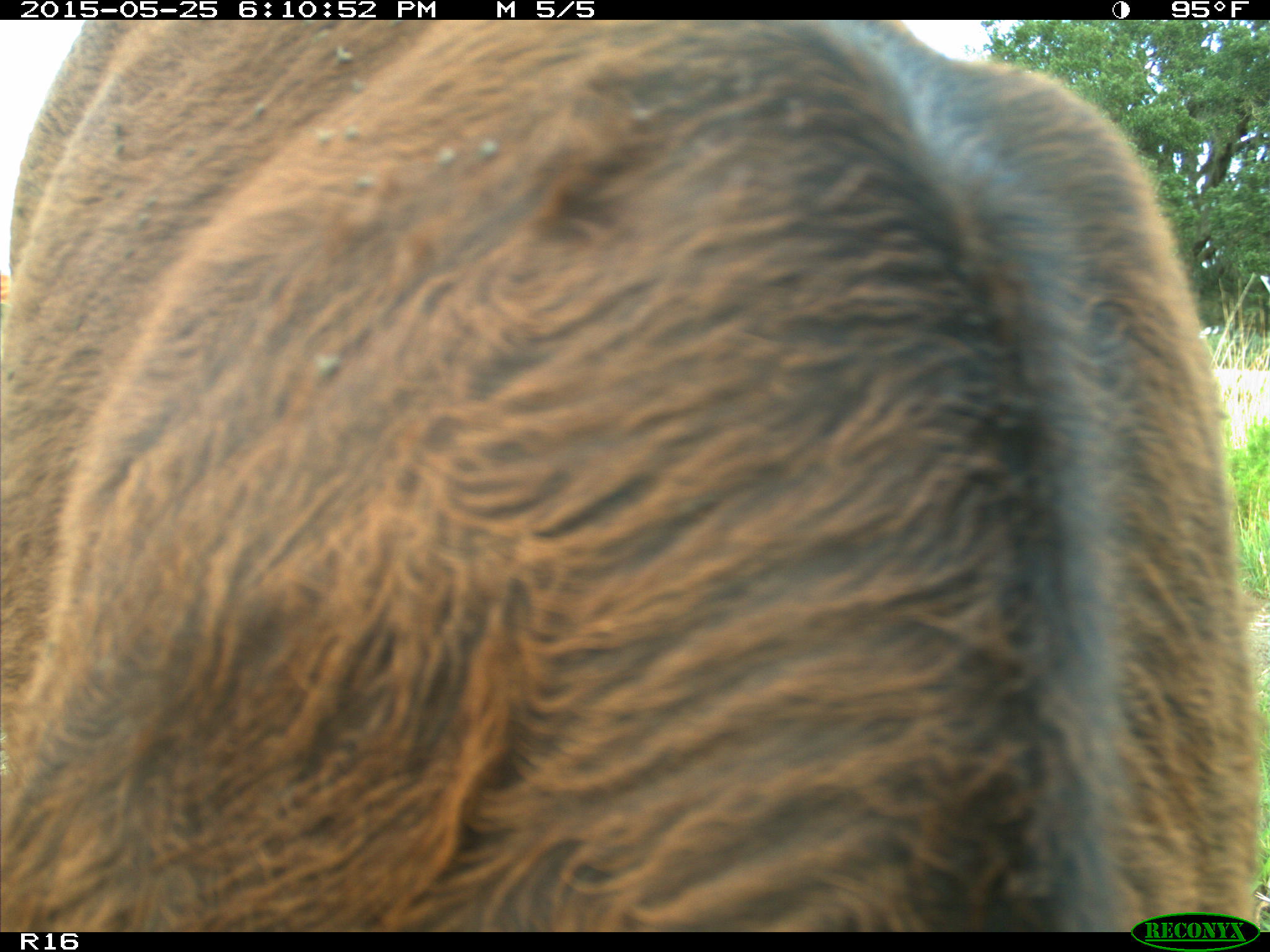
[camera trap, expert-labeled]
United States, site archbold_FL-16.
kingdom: Animalia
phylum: Chordata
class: Mammalia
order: Artiodactyla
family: Bovidae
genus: Bos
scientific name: Bos taurus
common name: domestic cow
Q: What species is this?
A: Bos taurus (domestic cow).